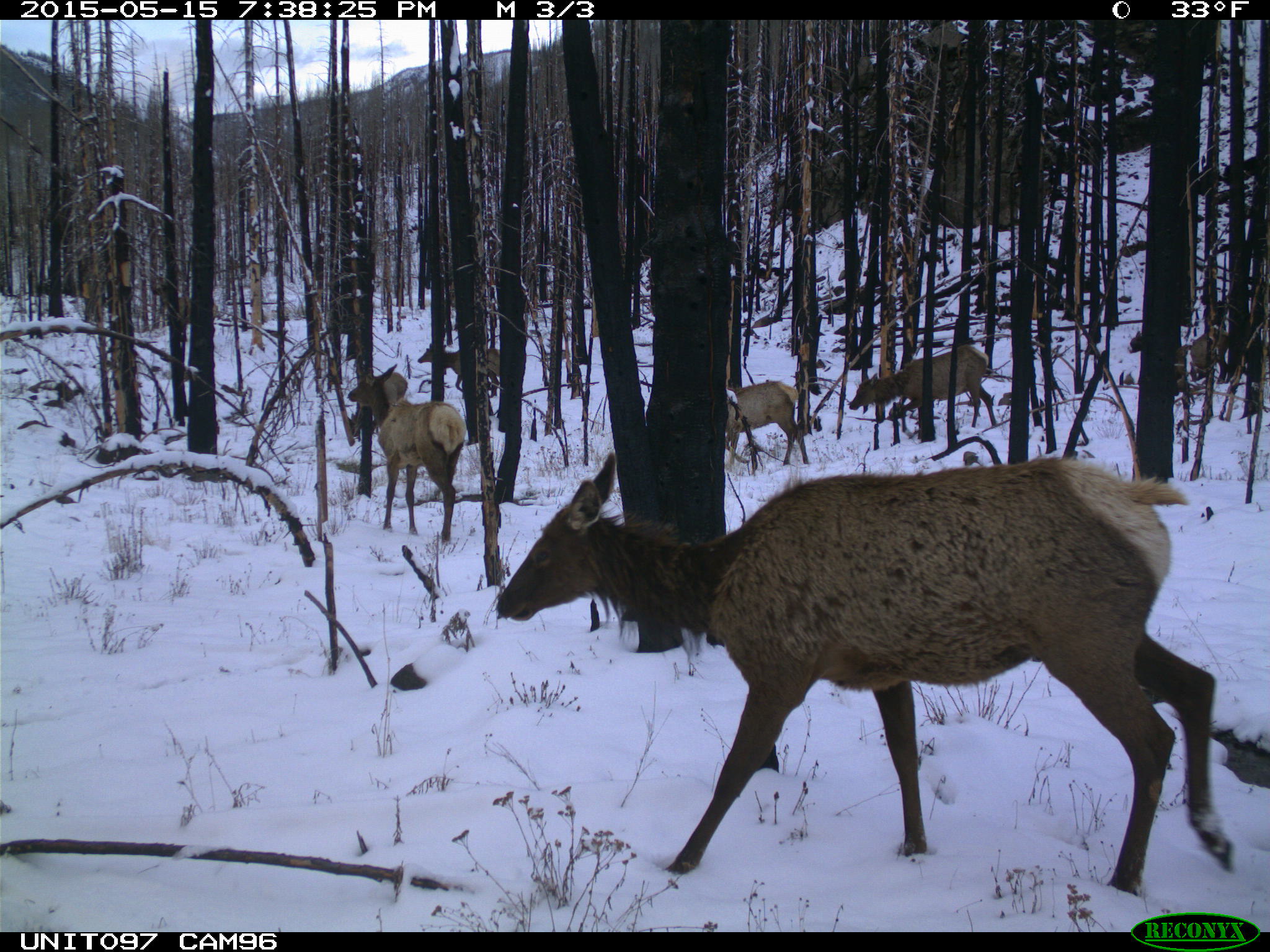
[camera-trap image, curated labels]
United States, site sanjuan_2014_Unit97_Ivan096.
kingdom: Animalia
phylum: Chordata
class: Mammalia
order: Artiodactyla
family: Cervidae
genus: Cervus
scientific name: Cervus elaphus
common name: red deer